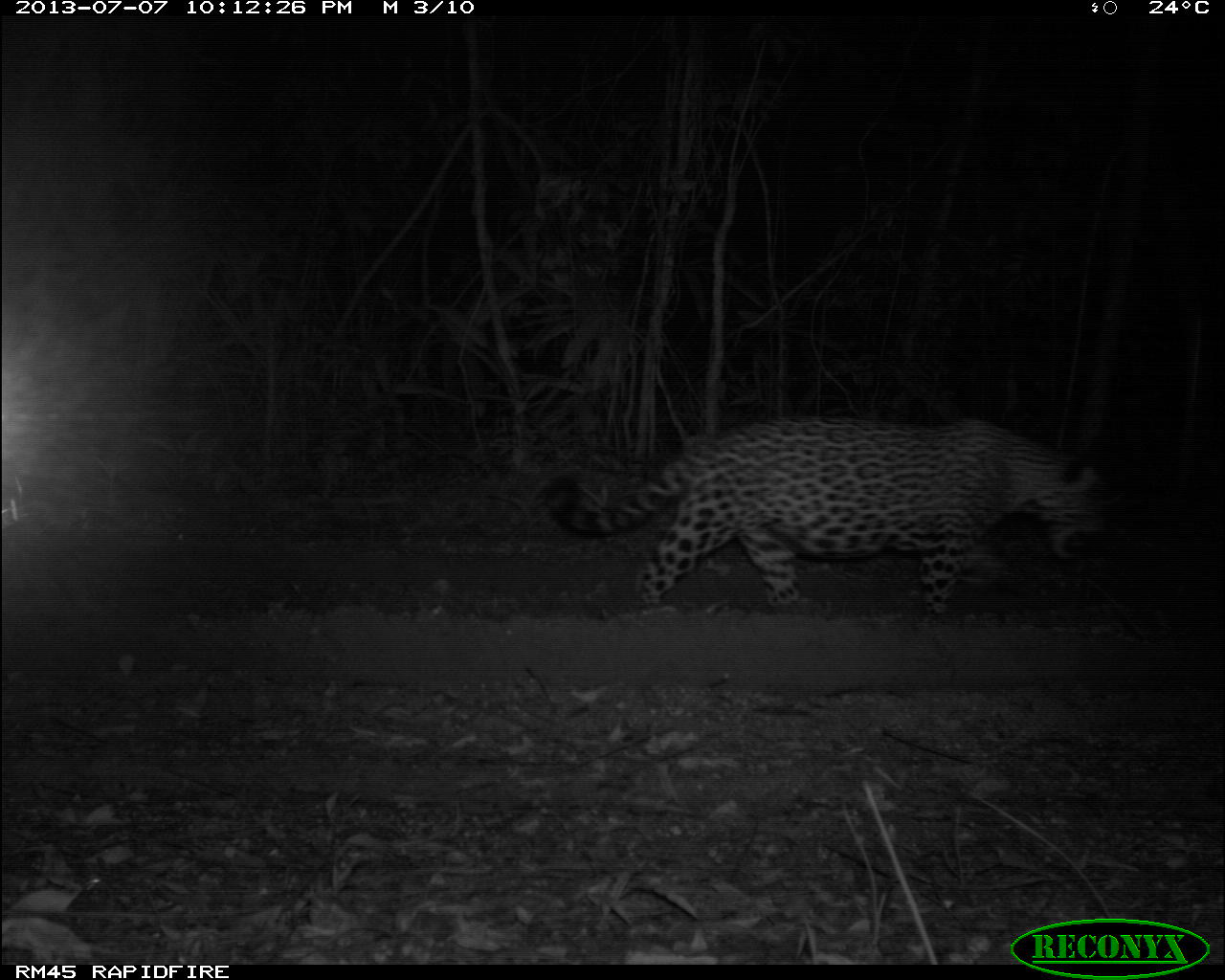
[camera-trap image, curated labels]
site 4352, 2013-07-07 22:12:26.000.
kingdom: Animalia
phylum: Chordata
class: Mammalia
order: Carnivora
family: Felidae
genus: Panthera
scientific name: Panthera onca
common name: jaguar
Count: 1.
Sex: male.